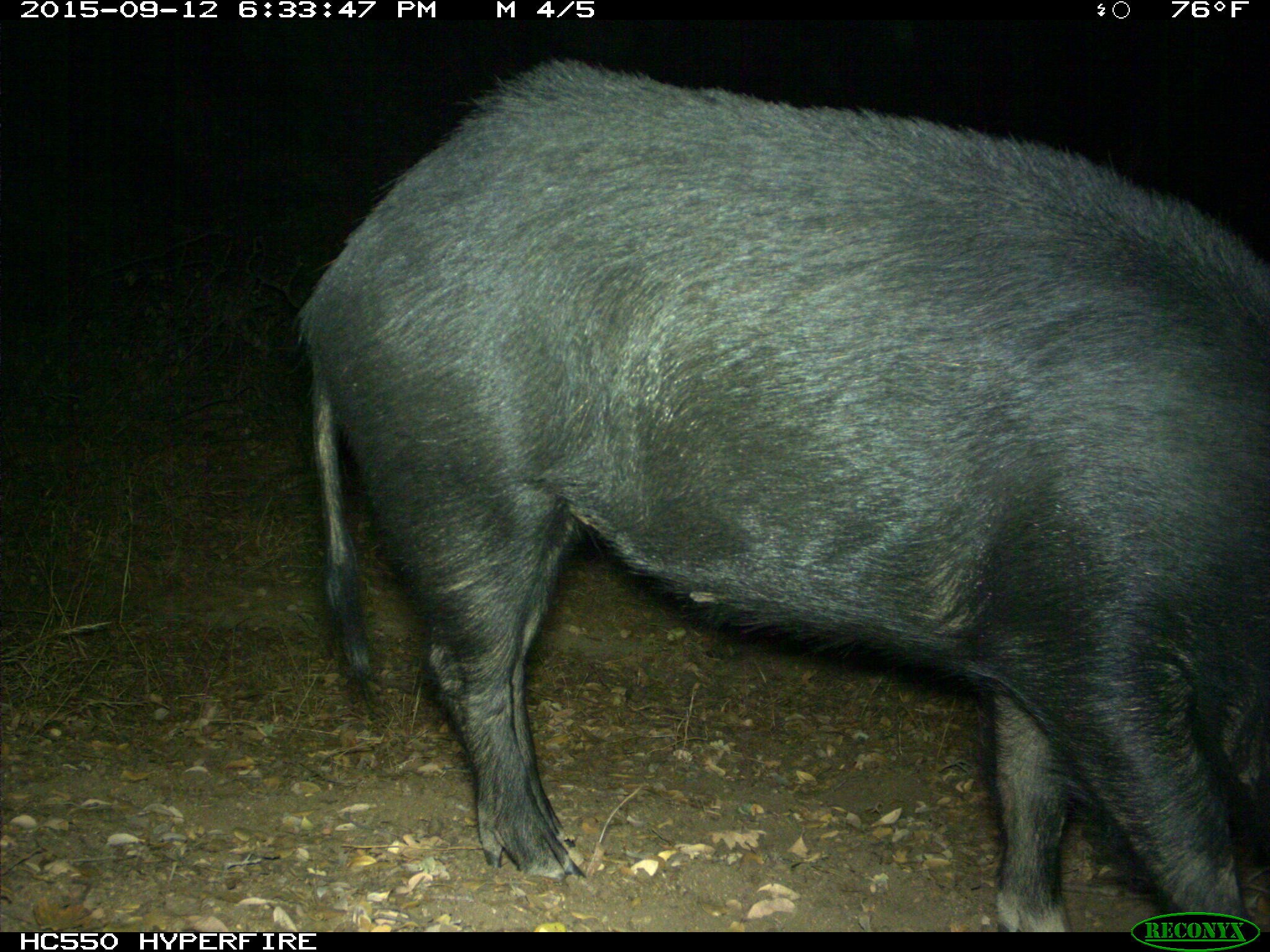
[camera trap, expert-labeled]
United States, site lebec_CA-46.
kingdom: Animalia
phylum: Chordata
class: Mammalia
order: Artiodactyla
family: Suidae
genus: Sus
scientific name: Sus scrofa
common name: wild boar